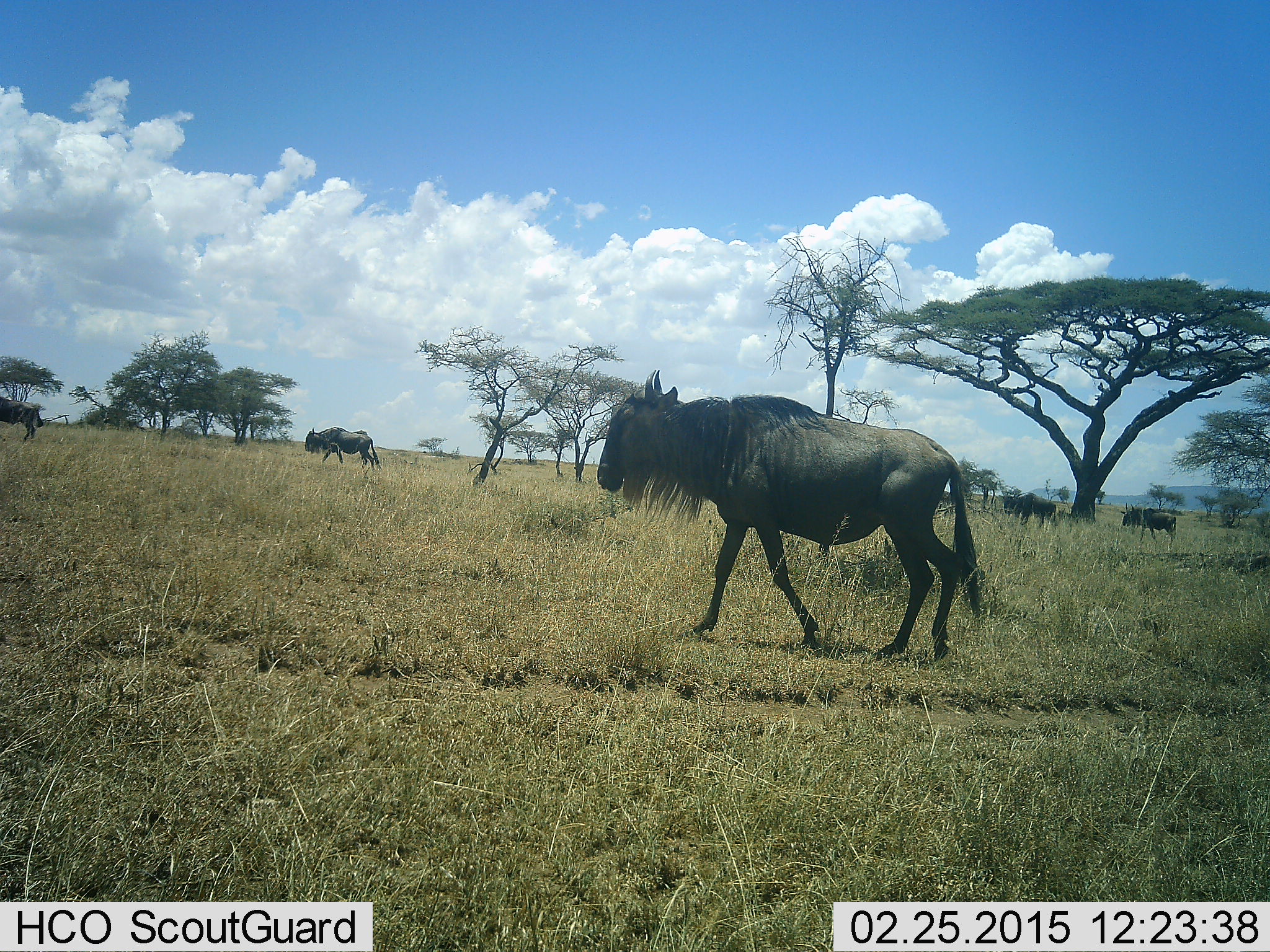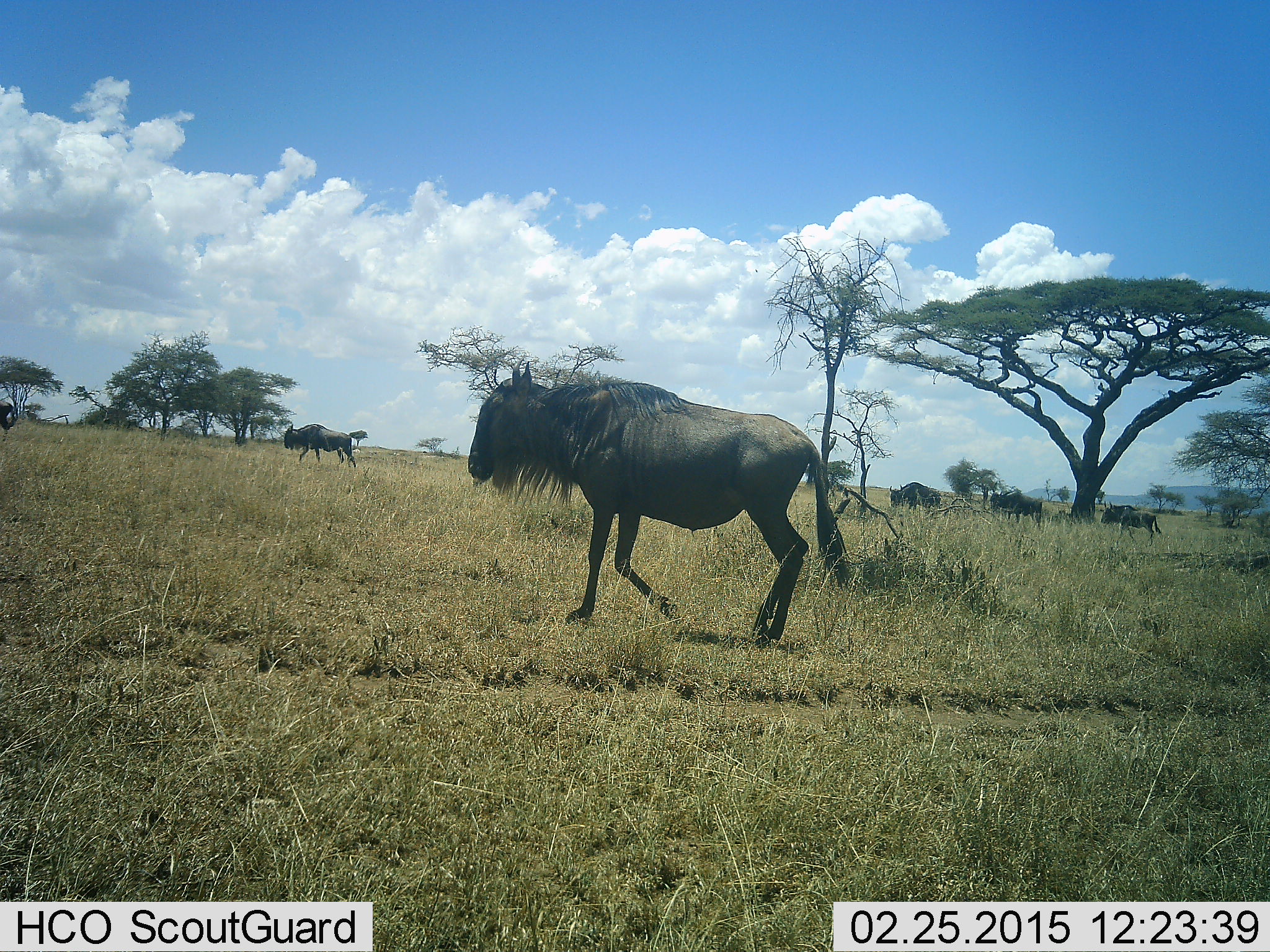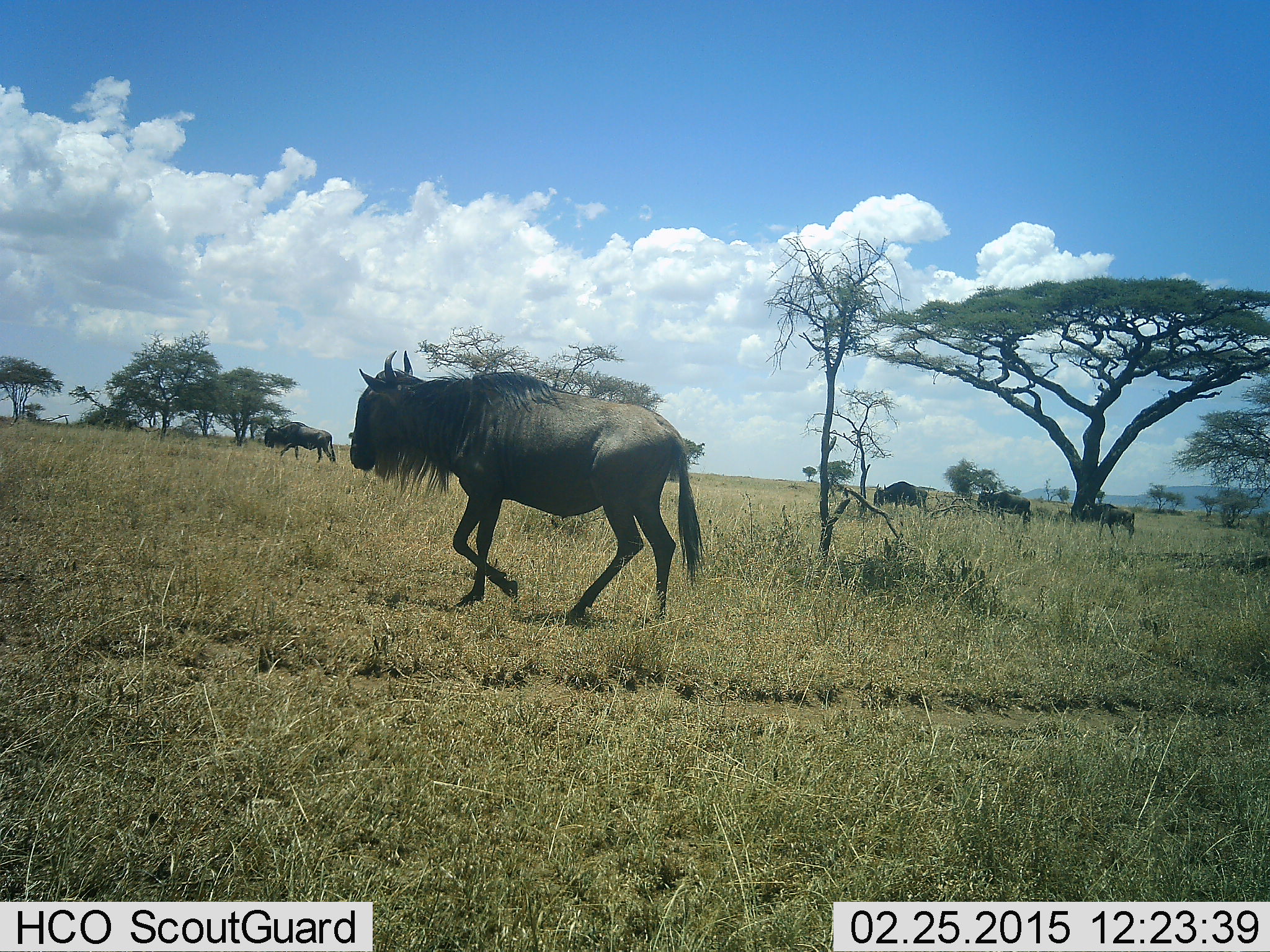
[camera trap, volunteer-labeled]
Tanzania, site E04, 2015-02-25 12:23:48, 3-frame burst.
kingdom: Animalia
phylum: Chordata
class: Mammalia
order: Artiodactyla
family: Bovidae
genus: Connochaetes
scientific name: Connochaetes taurinus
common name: blue wildebeest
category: wildebeest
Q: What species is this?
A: Wildebeest (blue wildebeest) (Connochaetes taurinus).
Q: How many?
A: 6.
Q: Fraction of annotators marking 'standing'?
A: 10%.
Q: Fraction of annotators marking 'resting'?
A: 0%.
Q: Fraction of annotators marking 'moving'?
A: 100%.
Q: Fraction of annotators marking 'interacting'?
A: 0%.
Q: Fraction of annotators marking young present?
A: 0%.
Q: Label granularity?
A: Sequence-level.